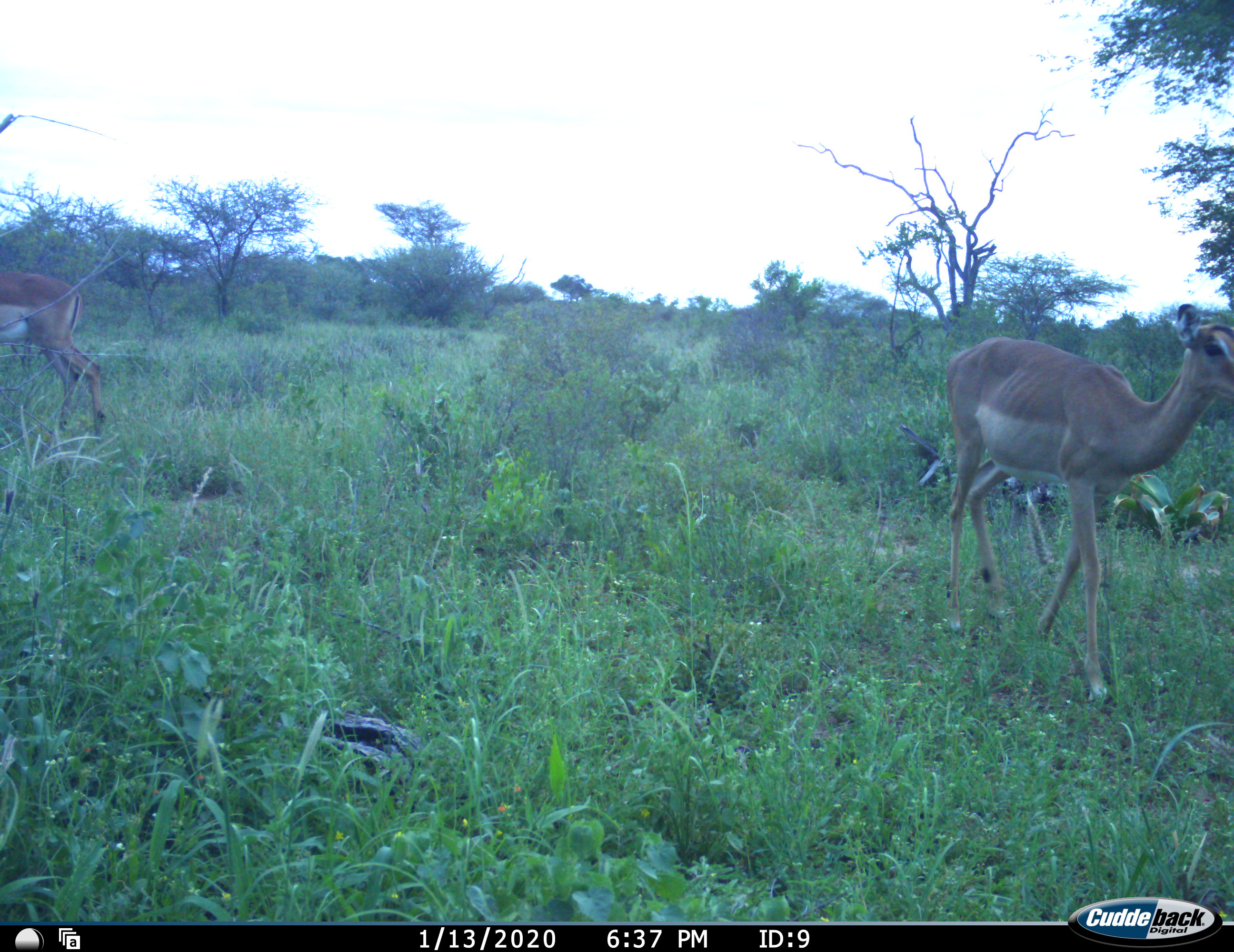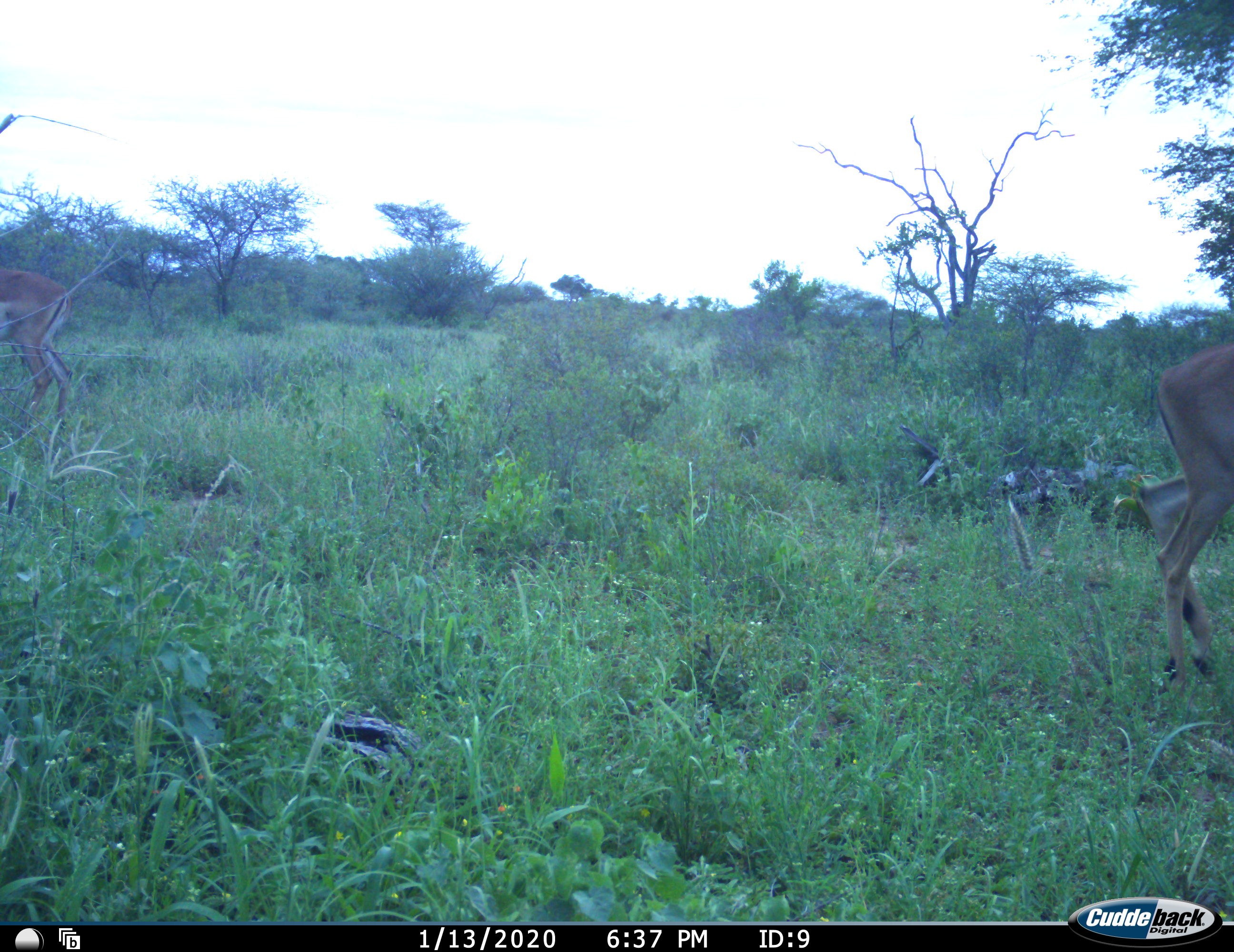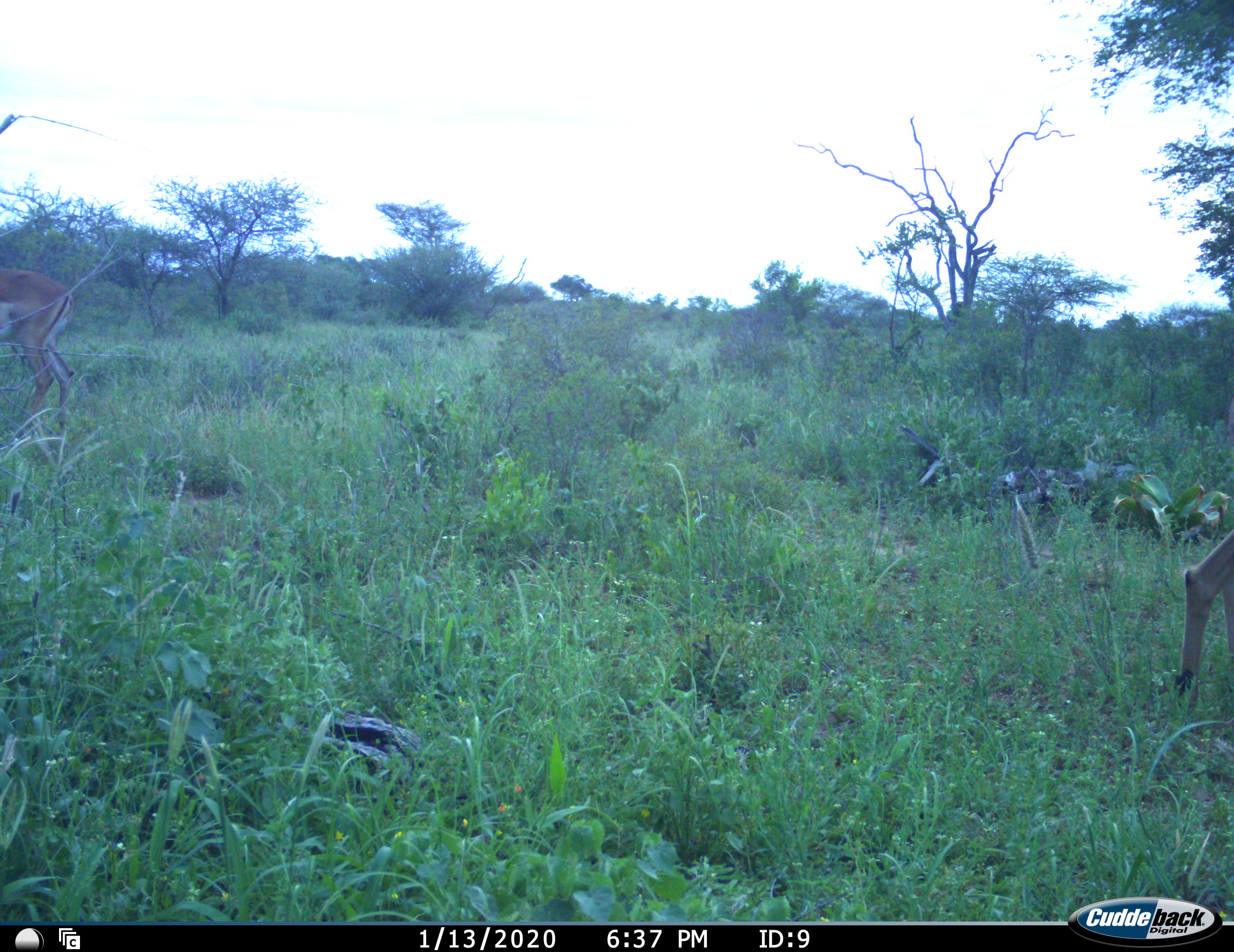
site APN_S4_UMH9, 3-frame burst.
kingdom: Animalia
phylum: Chordata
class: Mammalia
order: Artiodactyla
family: Bovidae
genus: Aepyceros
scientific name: Aepyceros melampus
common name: impala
Impala (Aepyceros melampus), count 2. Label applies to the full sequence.